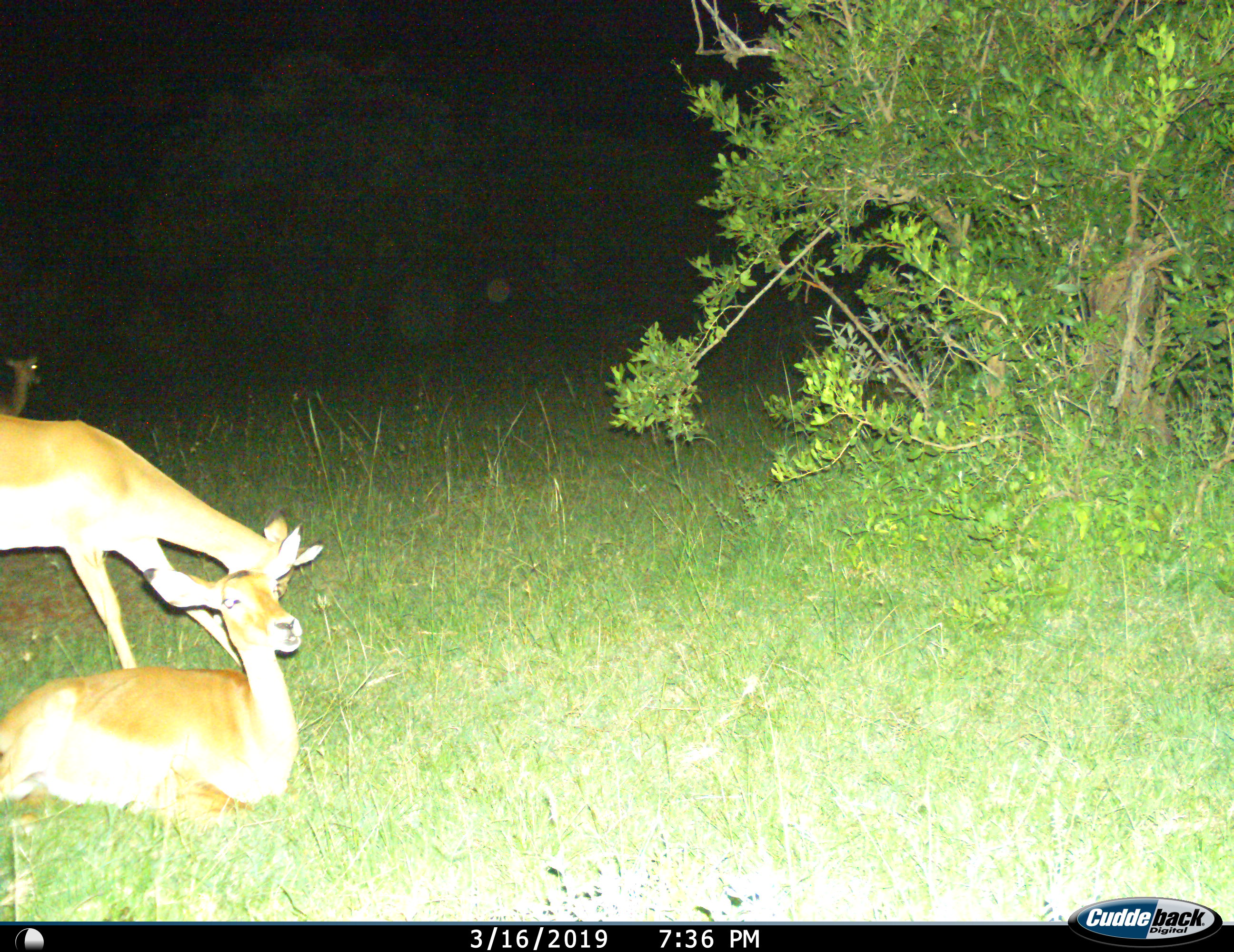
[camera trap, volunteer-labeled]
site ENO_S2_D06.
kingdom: Animalia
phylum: Chordata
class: Mammalia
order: Artiodactyla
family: Bovidae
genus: Aepyceros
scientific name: Aepyceros melampus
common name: impala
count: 3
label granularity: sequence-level